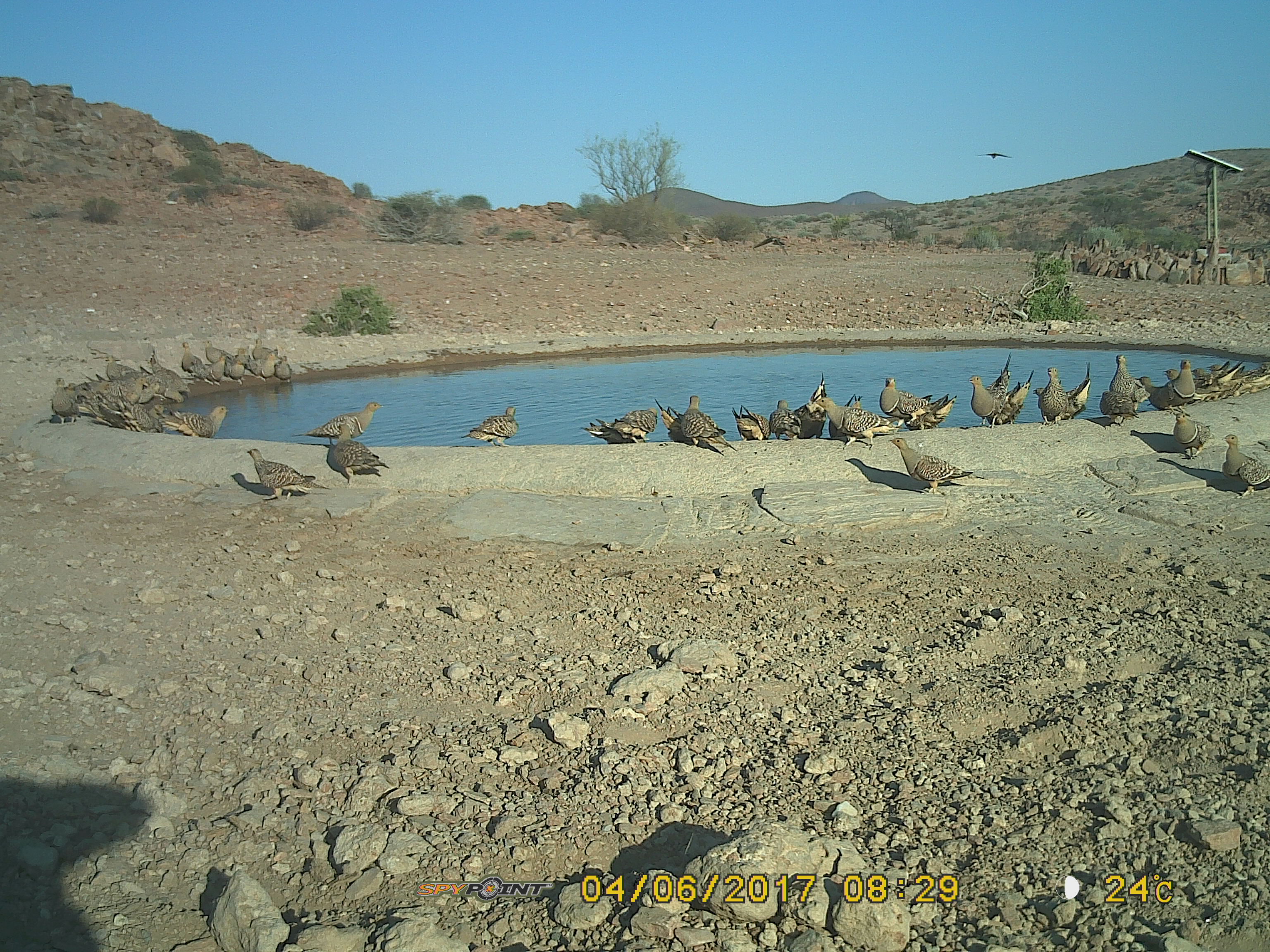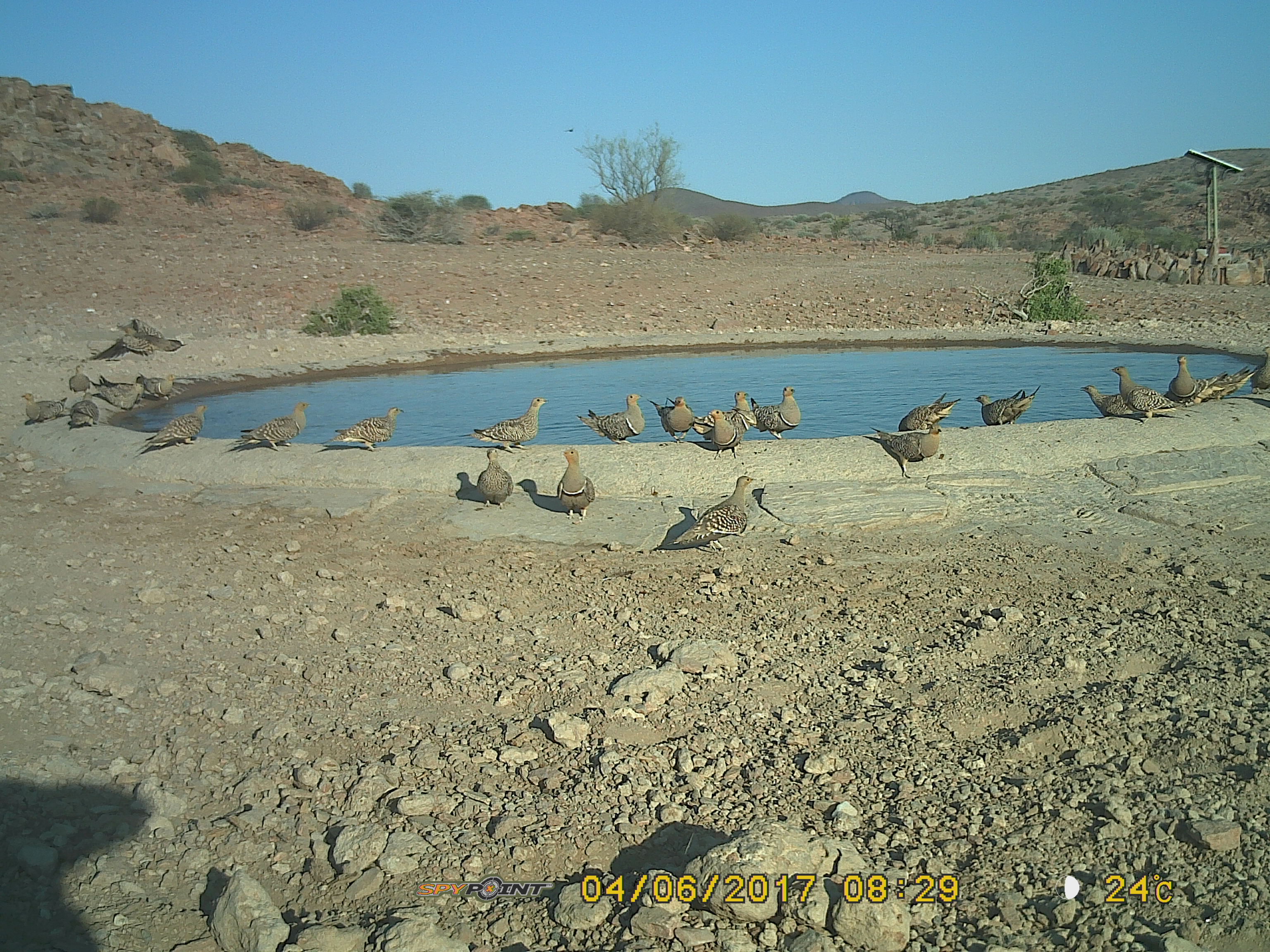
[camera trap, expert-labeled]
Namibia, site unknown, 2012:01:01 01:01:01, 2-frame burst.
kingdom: Animalia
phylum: Chordata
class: Aves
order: Pterocliformes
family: Pteroclidae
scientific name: Pteroclidae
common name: sandgrouse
Pteroclidae (sandgrouse).